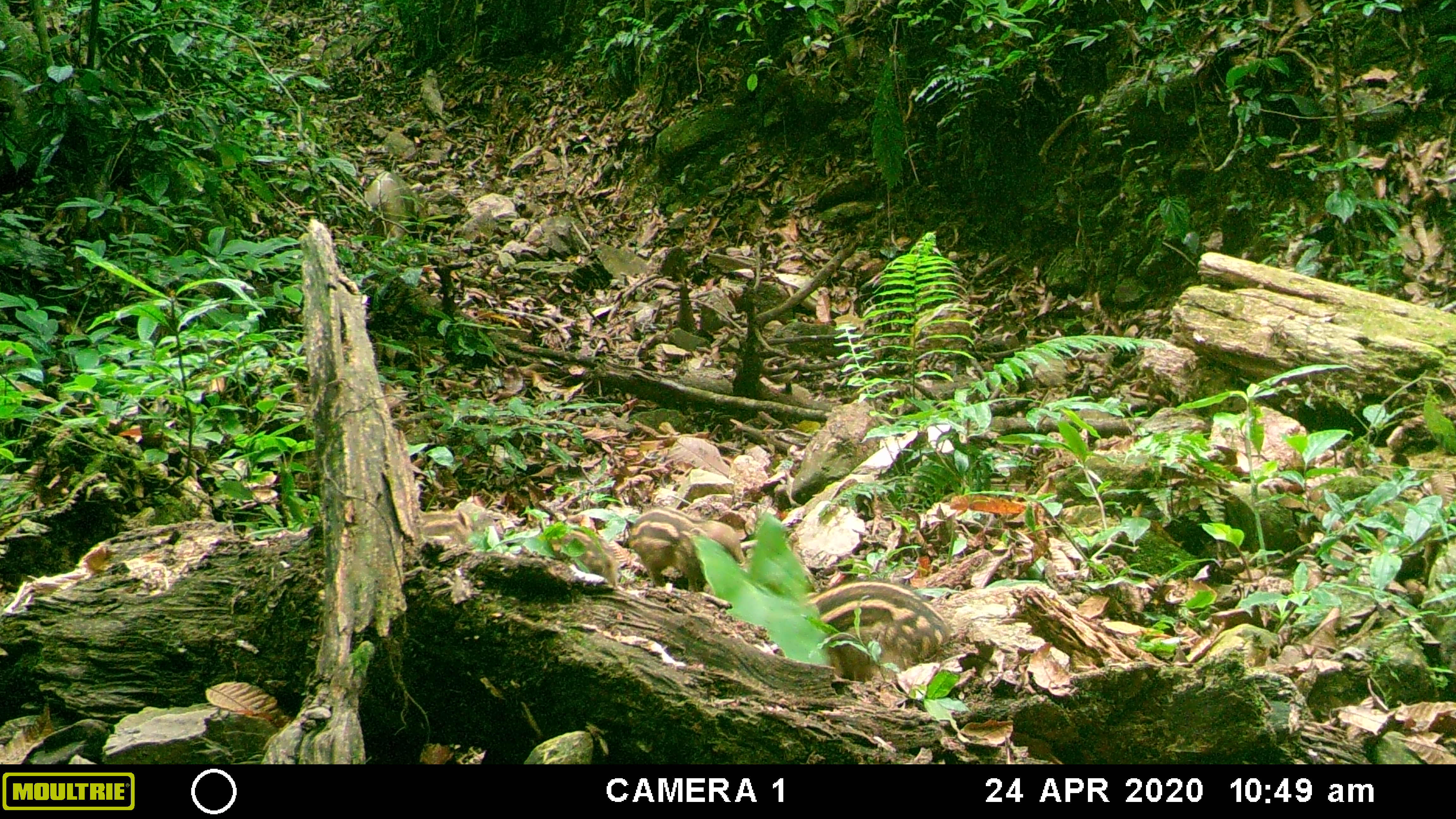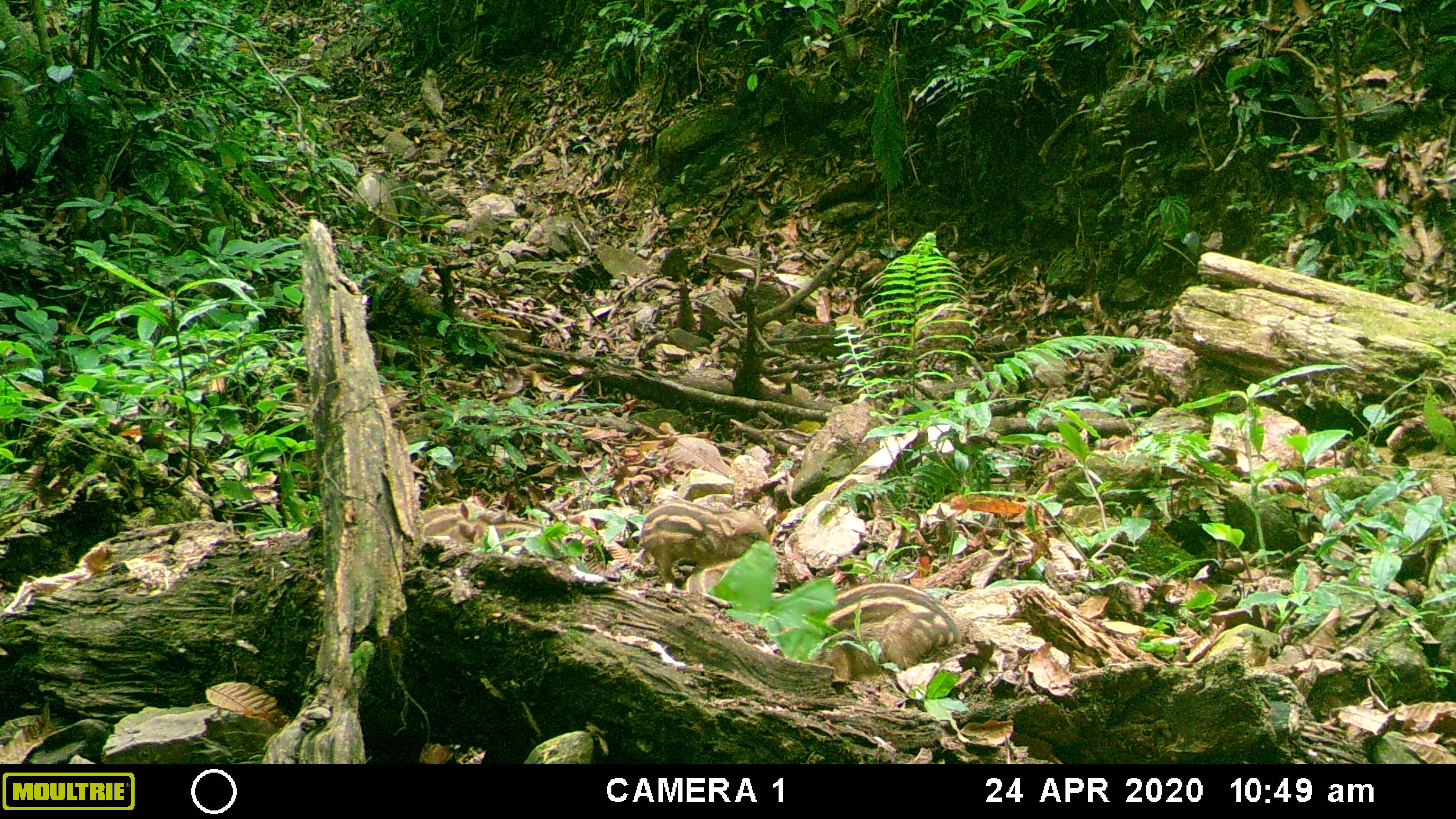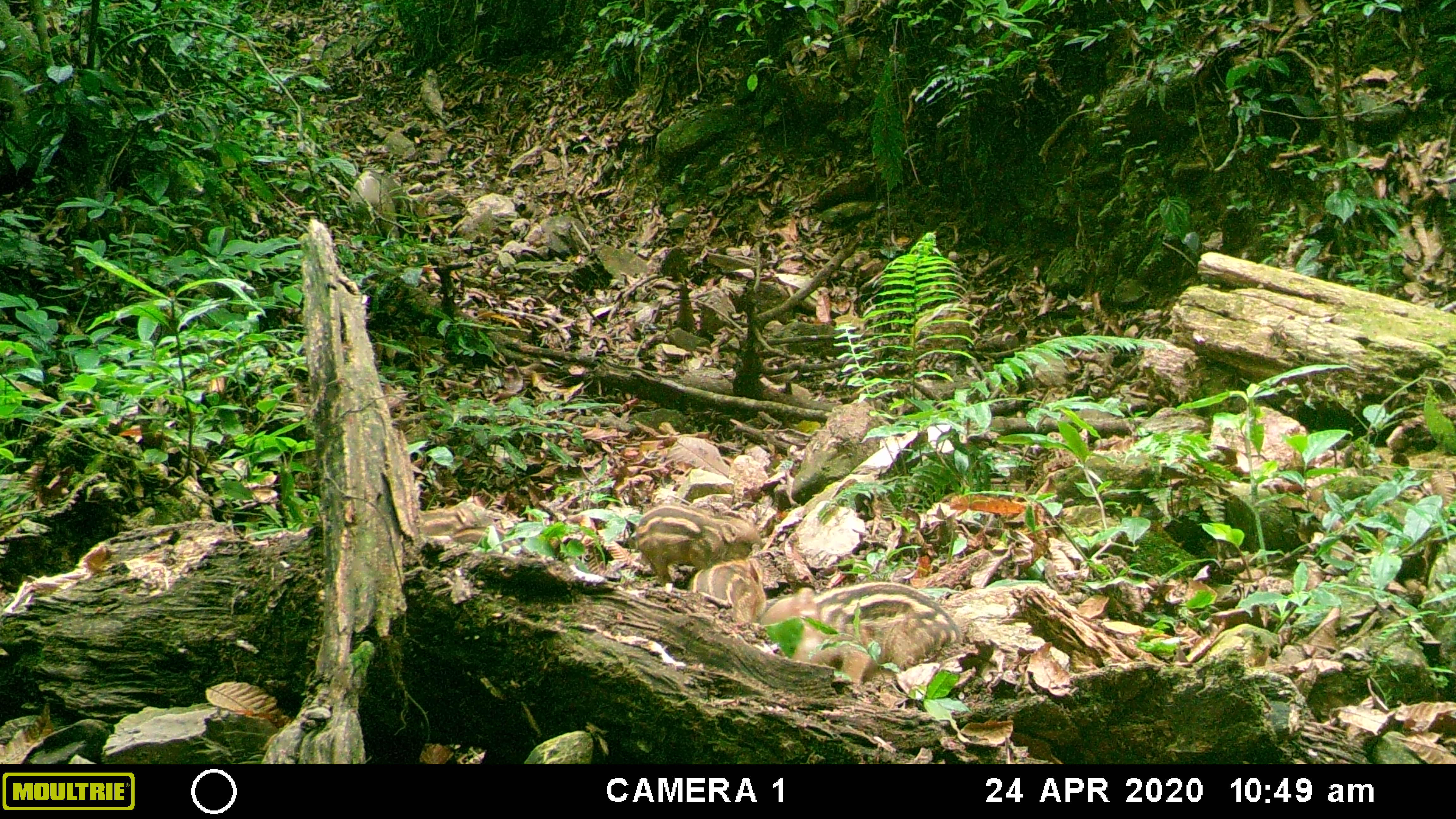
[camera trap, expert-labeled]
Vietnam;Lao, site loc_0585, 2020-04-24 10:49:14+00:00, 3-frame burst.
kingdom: Animalia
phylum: Chordata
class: Mammalia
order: Artiodactyla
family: Suidae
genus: Sus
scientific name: Sus scrofa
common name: eurasian wild pig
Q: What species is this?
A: Eurasian wild pig (Sus scrofa).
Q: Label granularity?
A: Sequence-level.